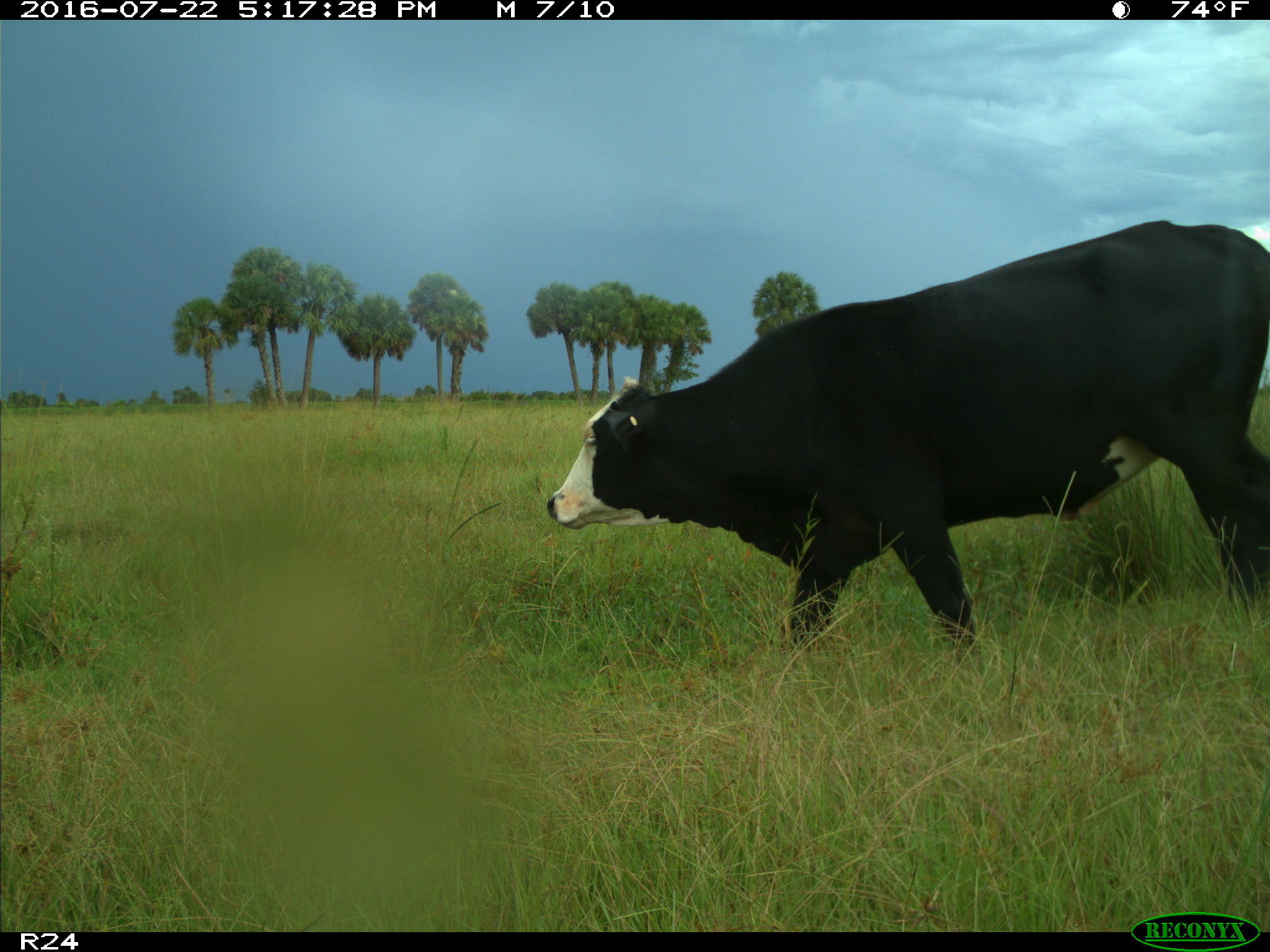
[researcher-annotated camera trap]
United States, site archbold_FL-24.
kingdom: Animalia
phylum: Chordata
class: Mammalia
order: Artiodactyla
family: Bovidae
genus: Bos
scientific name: Bos taurus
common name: domestic cow